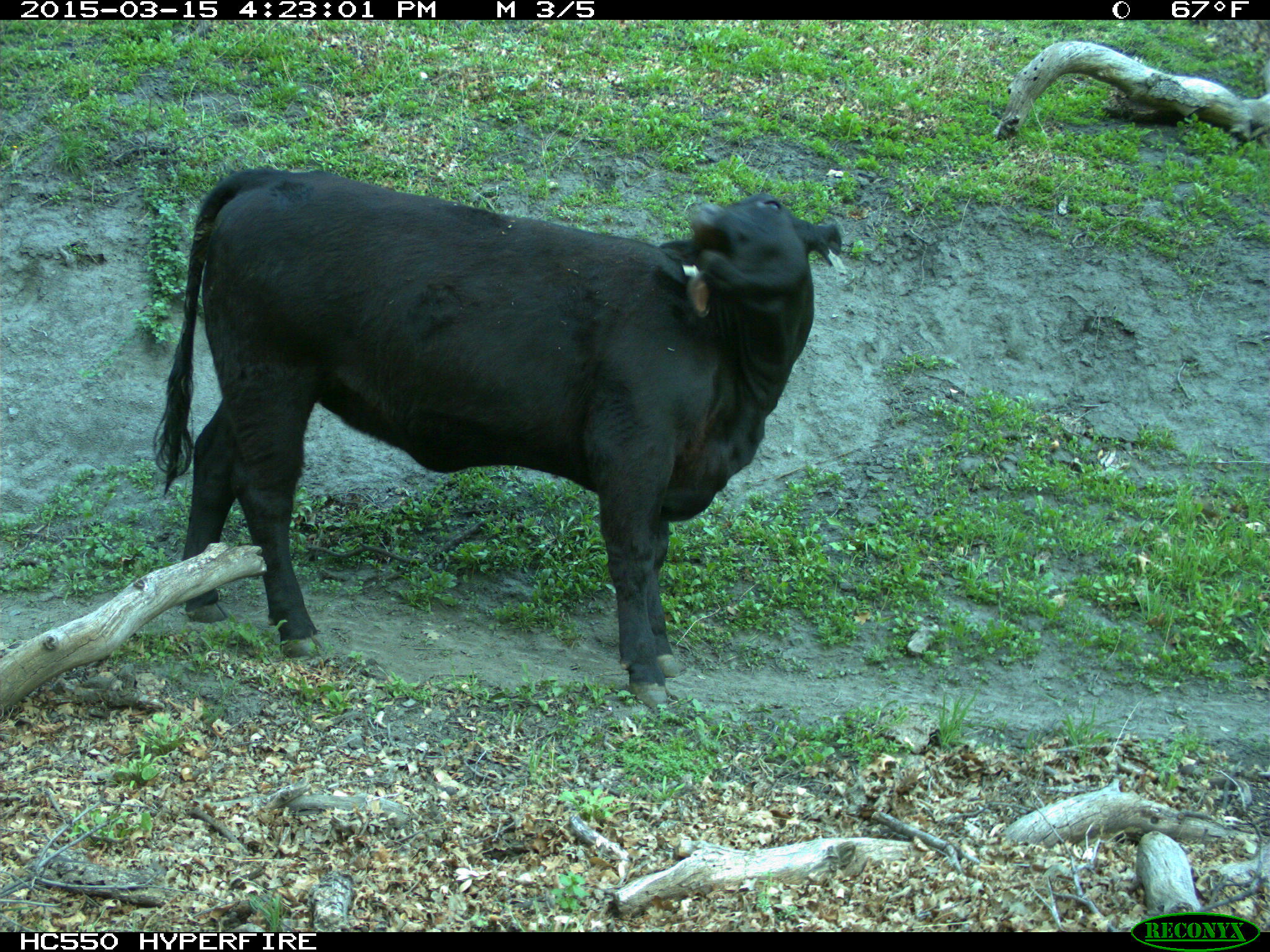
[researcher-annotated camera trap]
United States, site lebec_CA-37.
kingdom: Animalia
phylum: Chordata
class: Mammalia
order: Artiodactyla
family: Bovidae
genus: Bos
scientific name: Bos taurus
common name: domestic cow